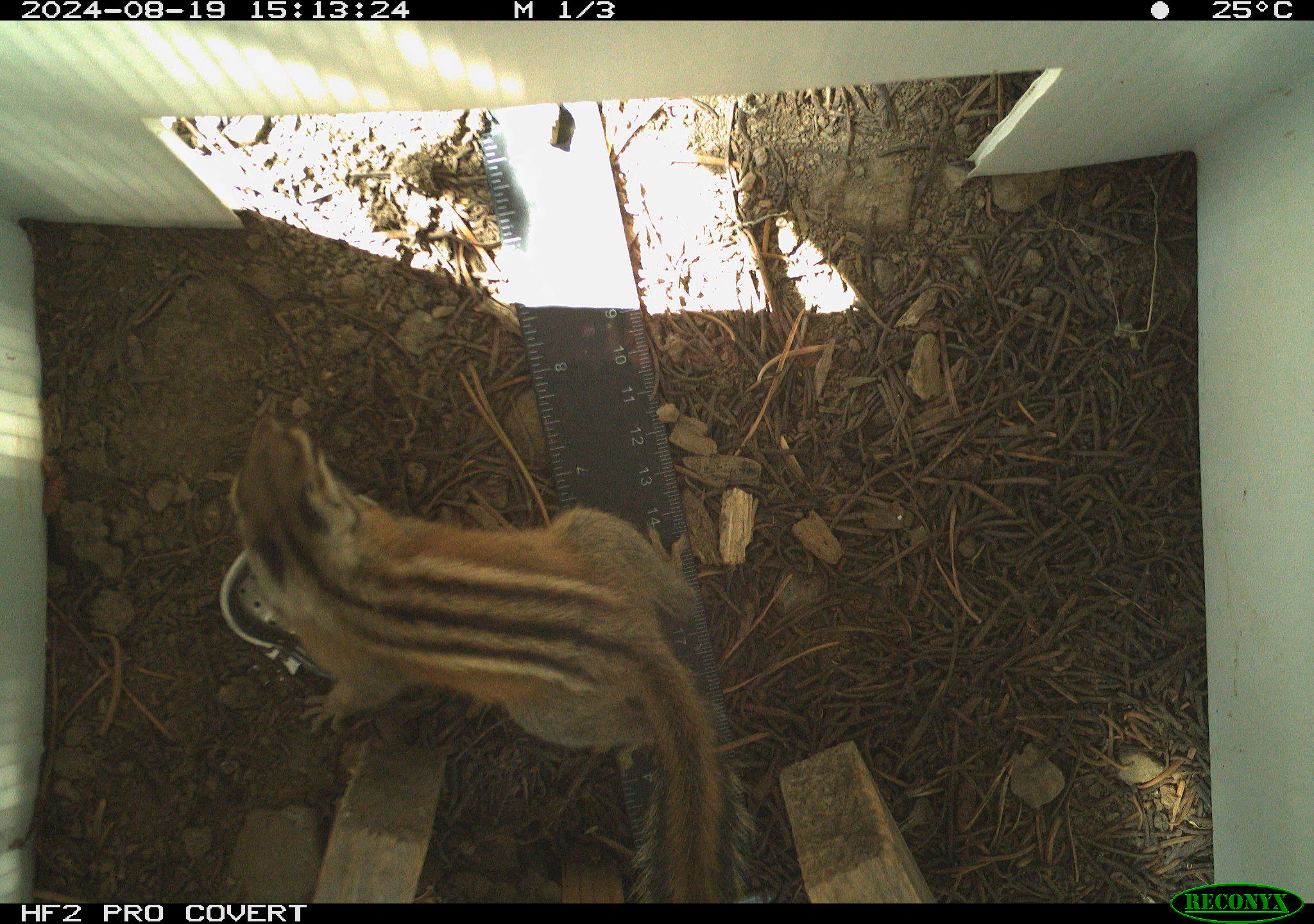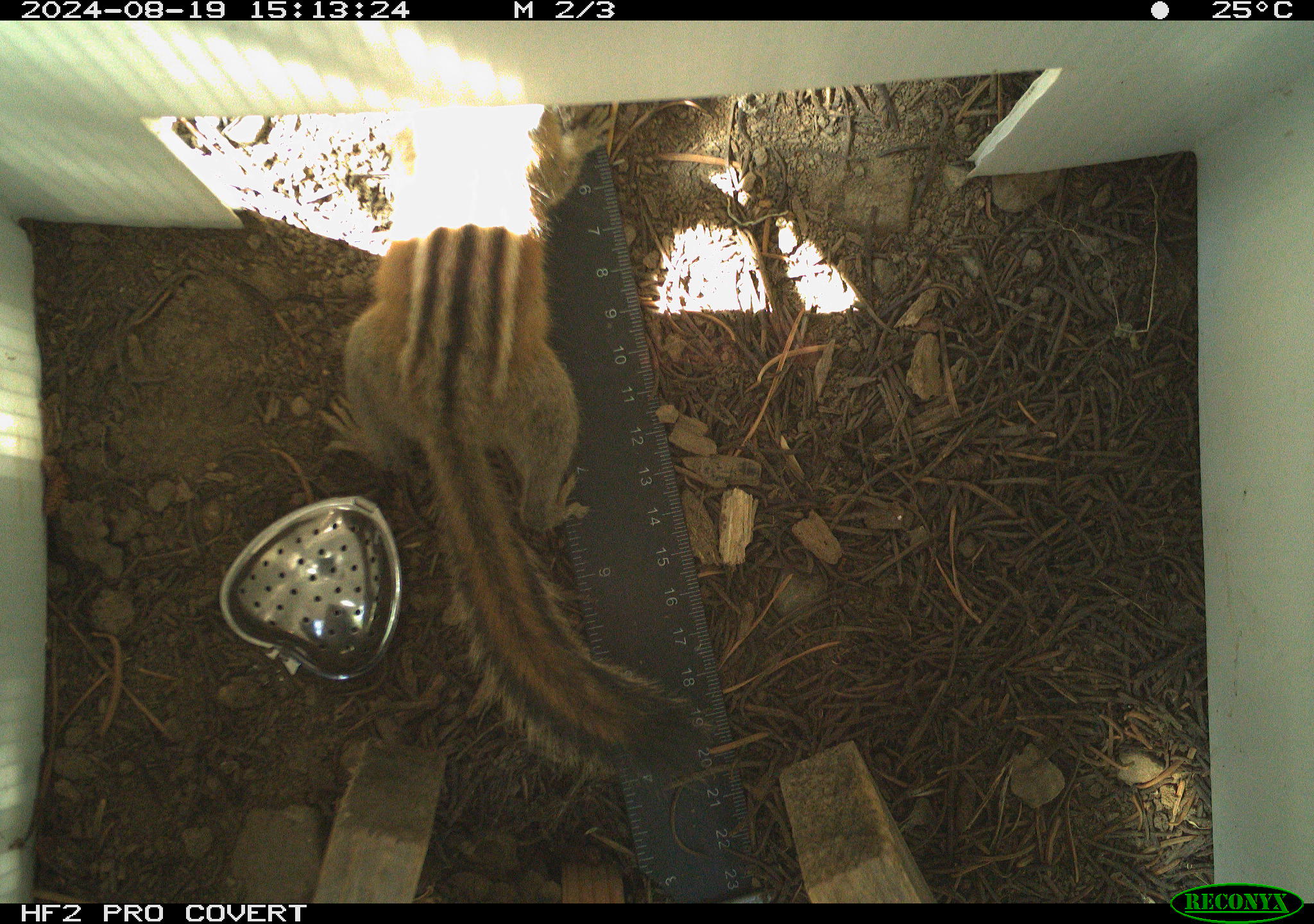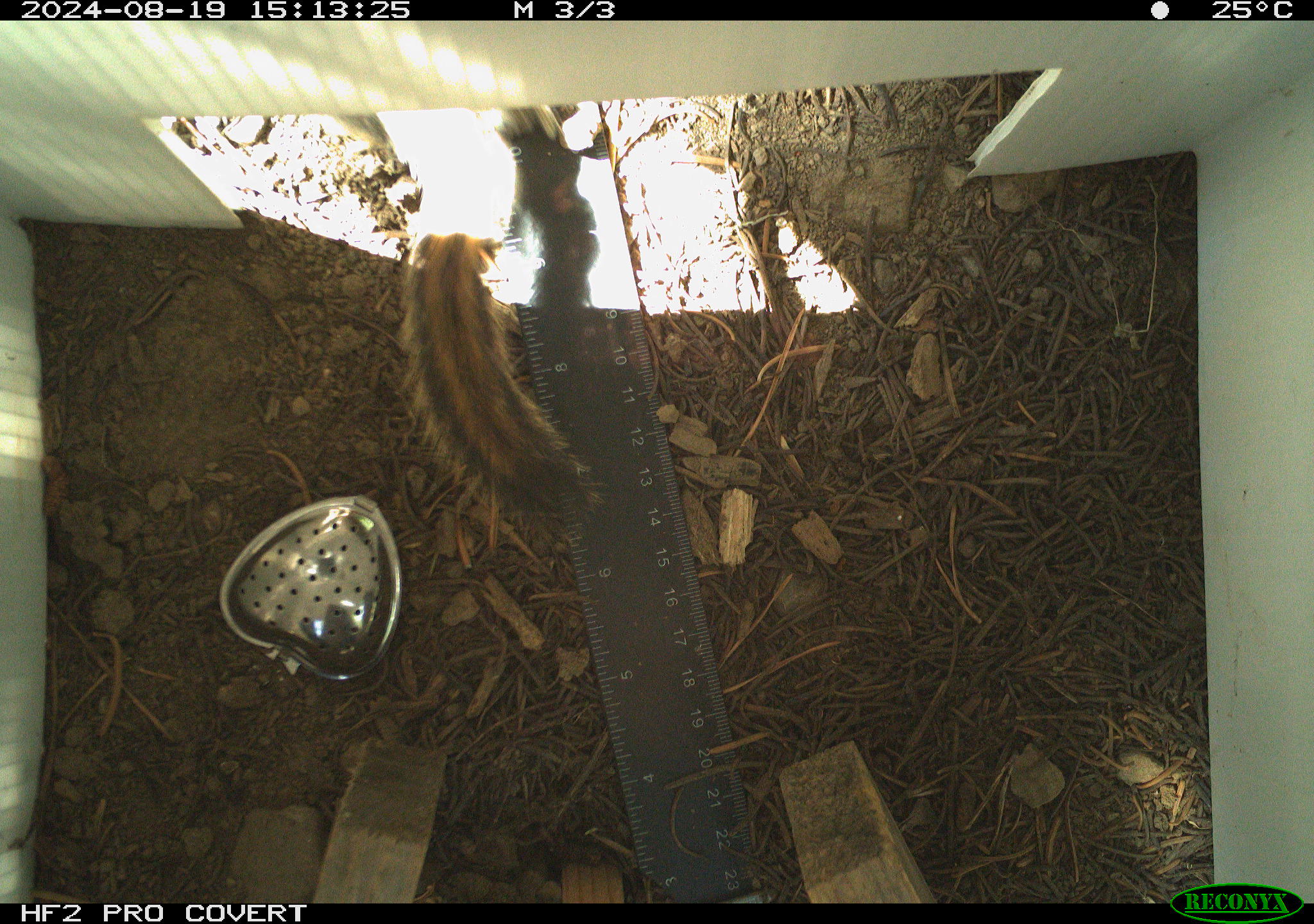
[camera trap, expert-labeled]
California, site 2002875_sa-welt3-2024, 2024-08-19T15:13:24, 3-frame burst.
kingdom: Animalia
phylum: Chordata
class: Mammalia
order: Rodentia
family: Sciuridae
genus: Neotamias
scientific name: Neotamias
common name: western chipmunks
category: neotamias species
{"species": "neotamias species (western chipmunks) (Neotamias)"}